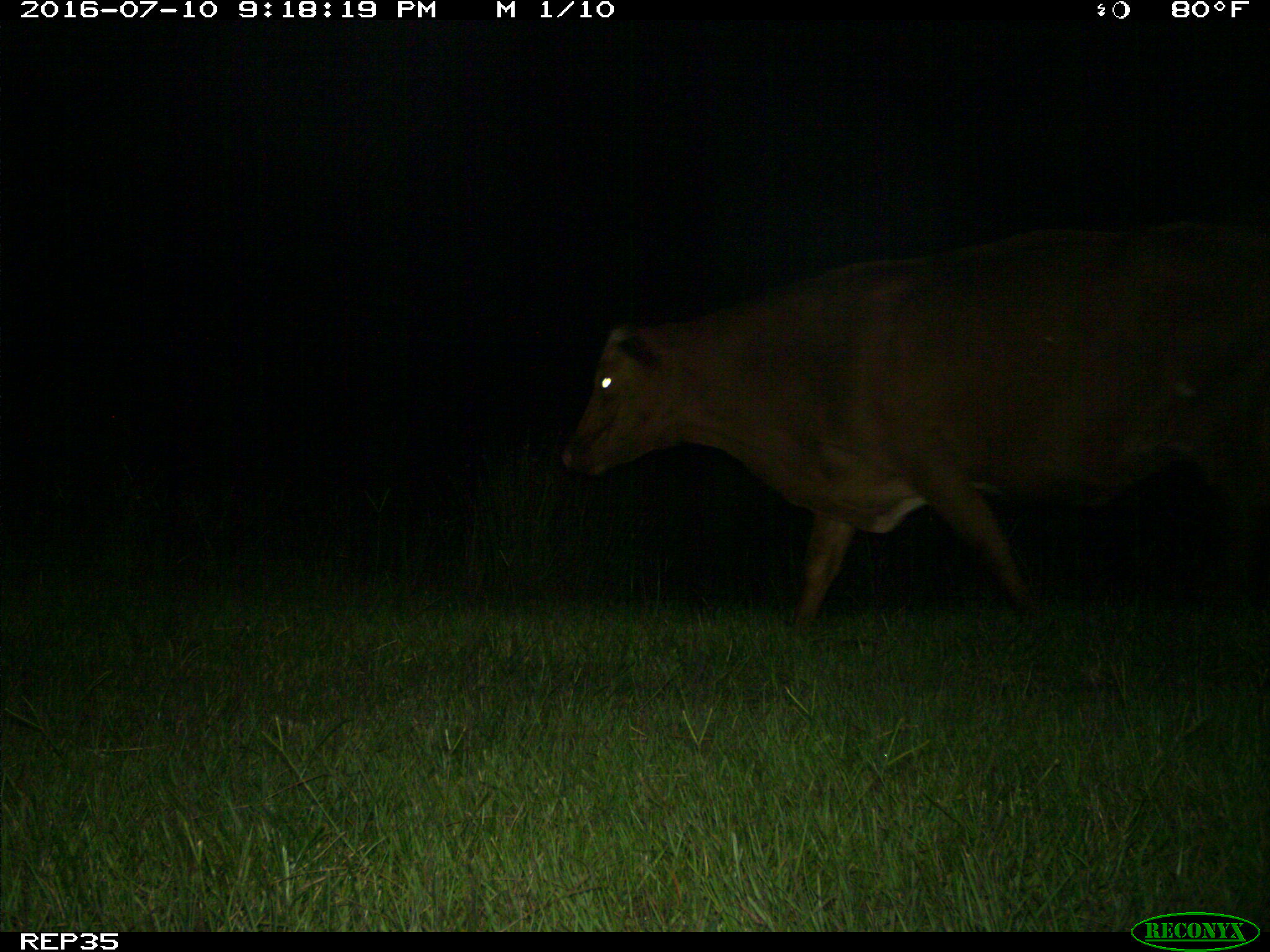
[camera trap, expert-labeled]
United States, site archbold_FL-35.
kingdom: Animalia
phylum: Chordata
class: Mammalia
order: Artiodactyla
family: Bovidae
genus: Bos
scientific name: Bos taurus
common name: domestic cow